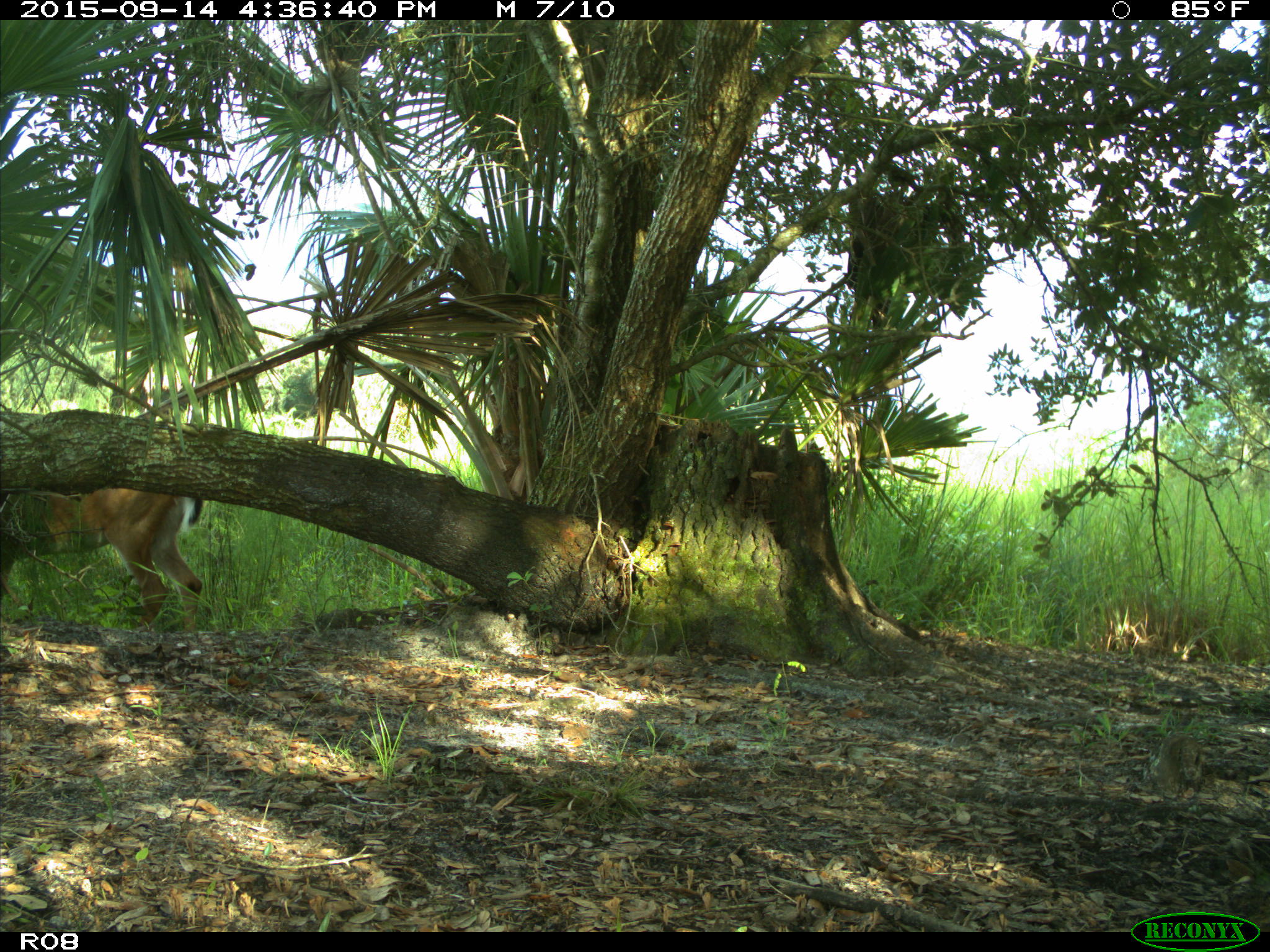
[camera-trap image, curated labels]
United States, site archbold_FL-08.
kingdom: Animalia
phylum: Chordata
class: Mammalia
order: Artiodactyla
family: Cervidae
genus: Odocoileus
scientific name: Odocoileus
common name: deer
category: unidentified deer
Unidentified deer (deer) (Odocoileus).